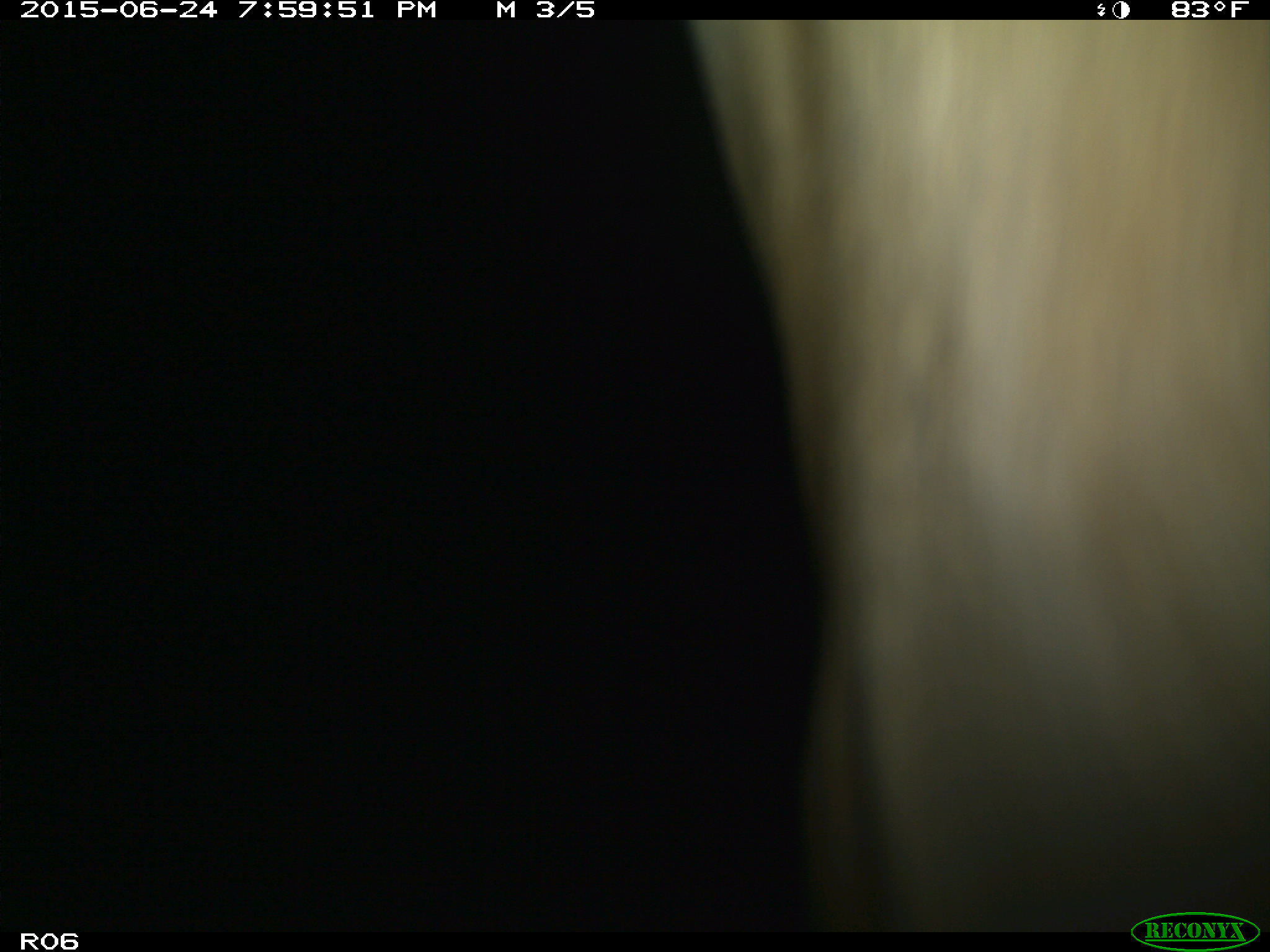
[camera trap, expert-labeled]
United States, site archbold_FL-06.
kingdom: Animalia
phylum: Chordata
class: Mammalia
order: Artiodactyla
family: Bovidae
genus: Bos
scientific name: Bos taurus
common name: domestic cow